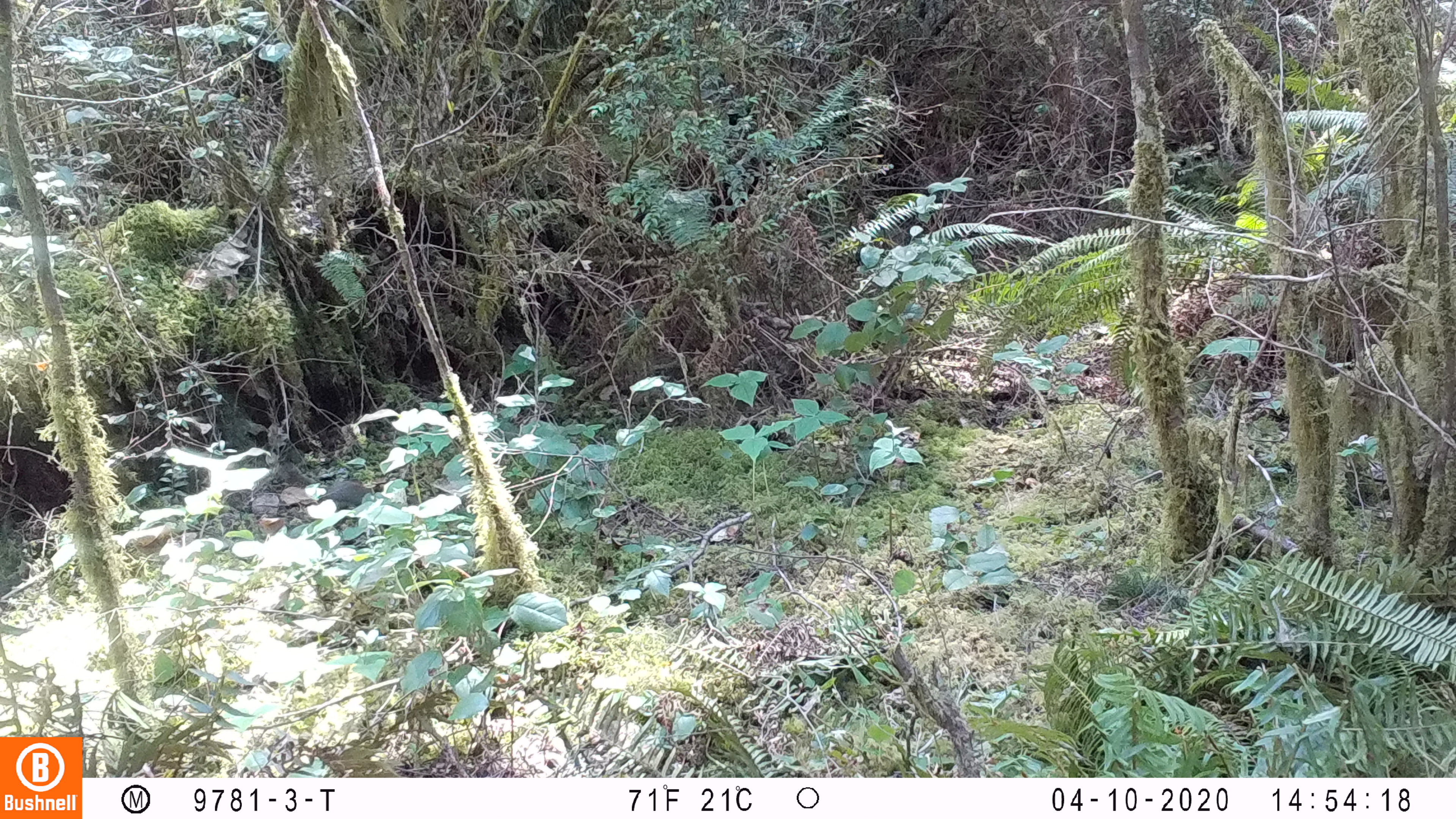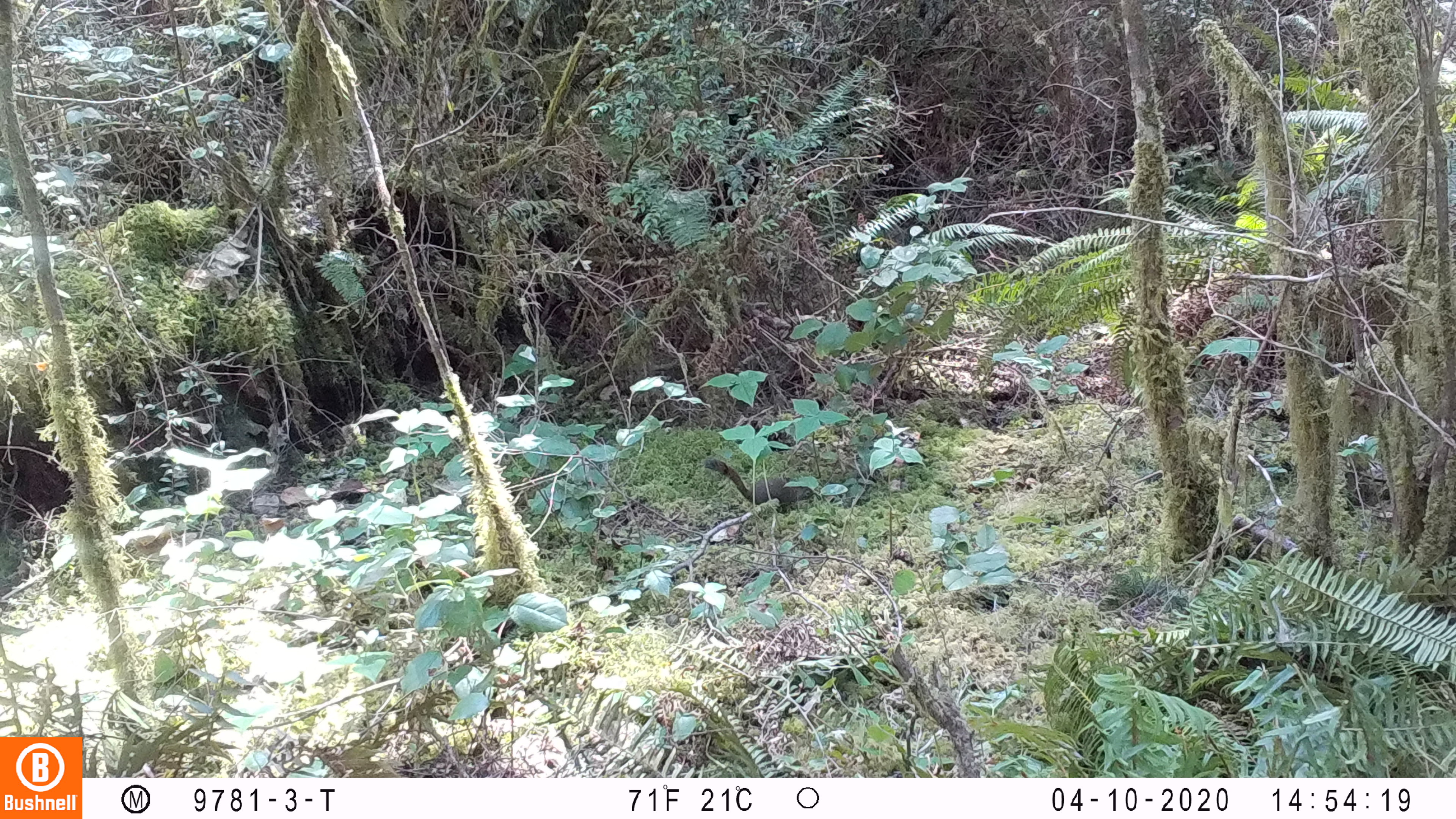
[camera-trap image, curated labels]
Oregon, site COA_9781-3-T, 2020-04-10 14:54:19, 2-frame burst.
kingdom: Animalia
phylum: Chordata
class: Mammalia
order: Rodentia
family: Sciuridae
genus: Tamiasciurus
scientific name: Tamiasciurus douglasii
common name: douglas squirrel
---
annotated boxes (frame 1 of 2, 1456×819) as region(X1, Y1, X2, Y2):
douglas squirrel: region(299, 479, 395, 517)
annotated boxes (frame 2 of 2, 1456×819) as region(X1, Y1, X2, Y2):
douglas squirrel: region(706, 457, 817, 508)